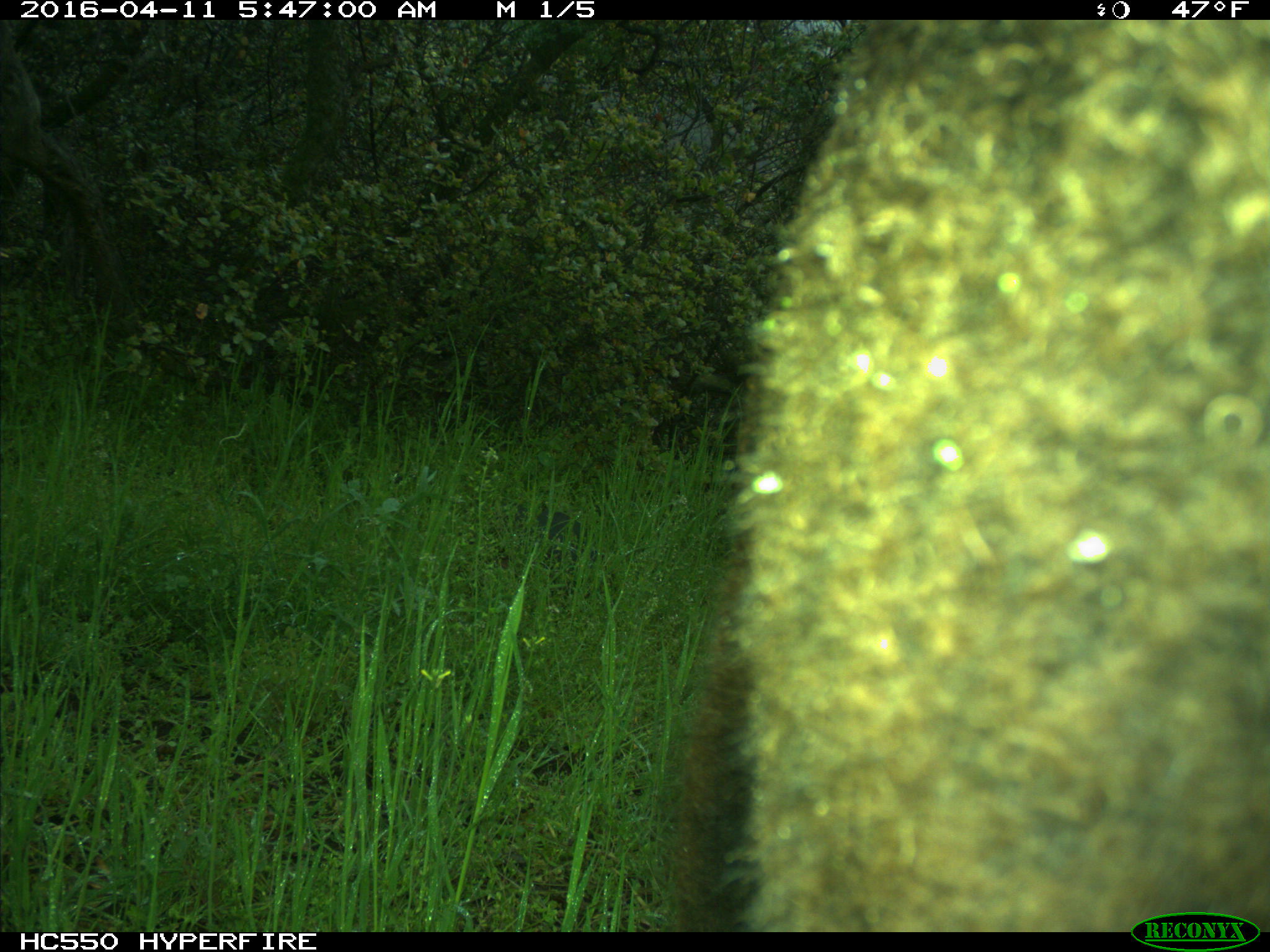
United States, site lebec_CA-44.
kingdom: Animalia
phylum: Chordata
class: Mammalia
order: Artiodactyla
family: Bovidae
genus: Bos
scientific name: Bos taurus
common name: domestic cow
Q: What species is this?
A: Bos taurus (domestic cow).